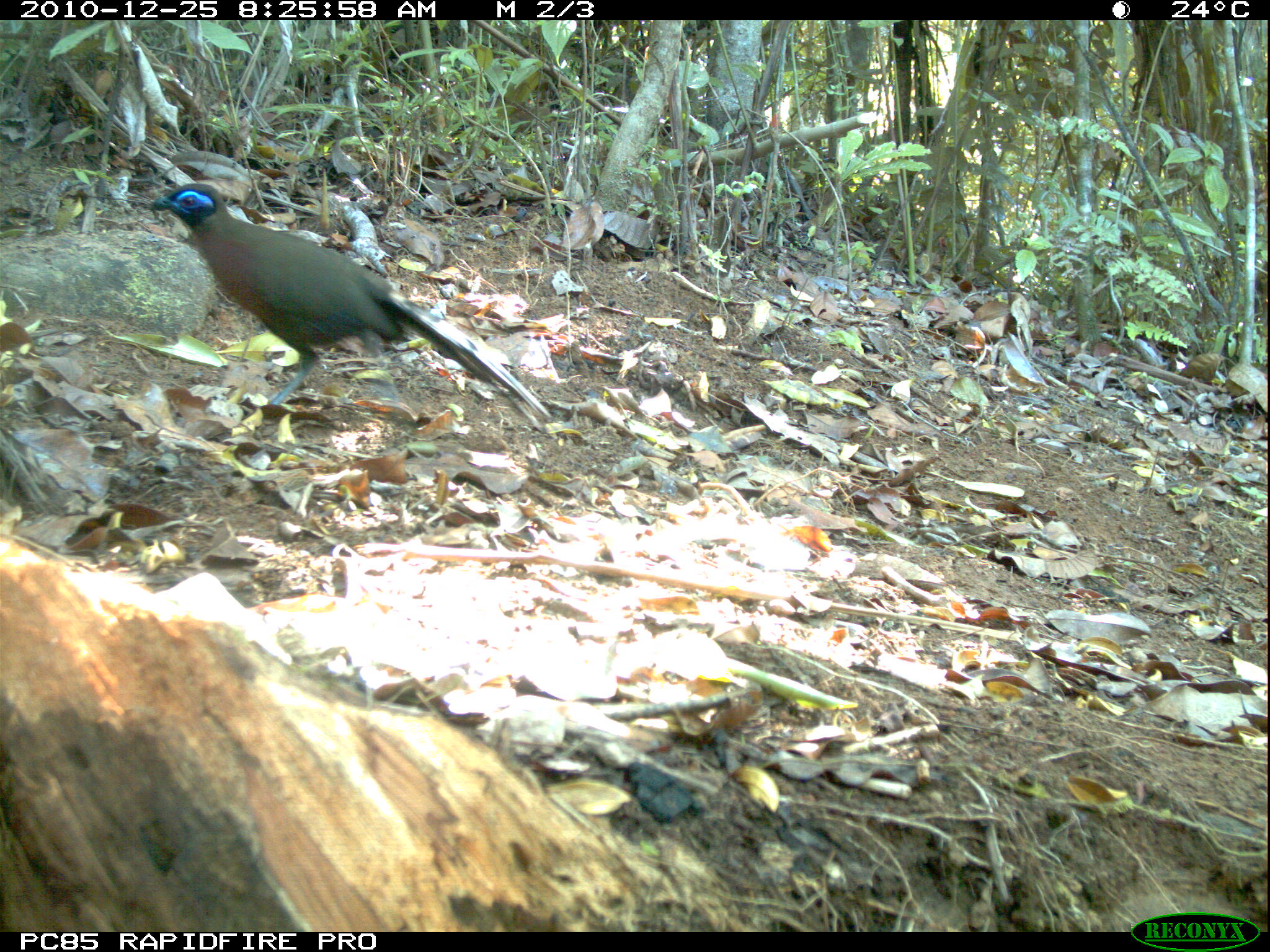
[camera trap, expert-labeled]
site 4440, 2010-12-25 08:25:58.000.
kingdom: Animalia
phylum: Chordata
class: Aves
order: Passeriformes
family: Cisticolidae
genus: Cisticola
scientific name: Cisticola cherina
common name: madagascar cisticola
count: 1